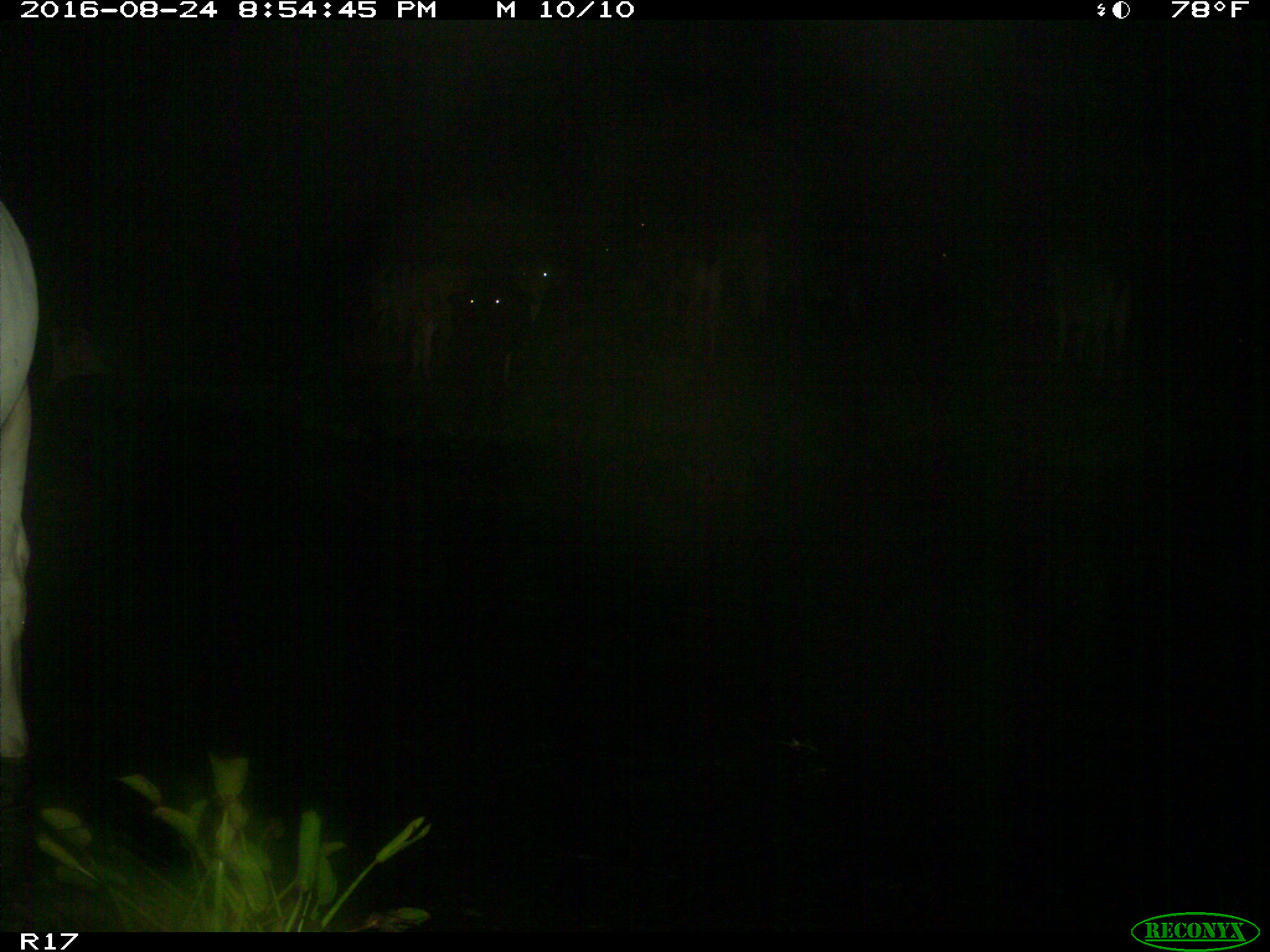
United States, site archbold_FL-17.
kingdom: Animalia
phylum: Chordata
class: Mammalia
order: Artiodactyla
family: Bovidae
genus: Bos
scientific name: Bos taurus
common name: domestic cow